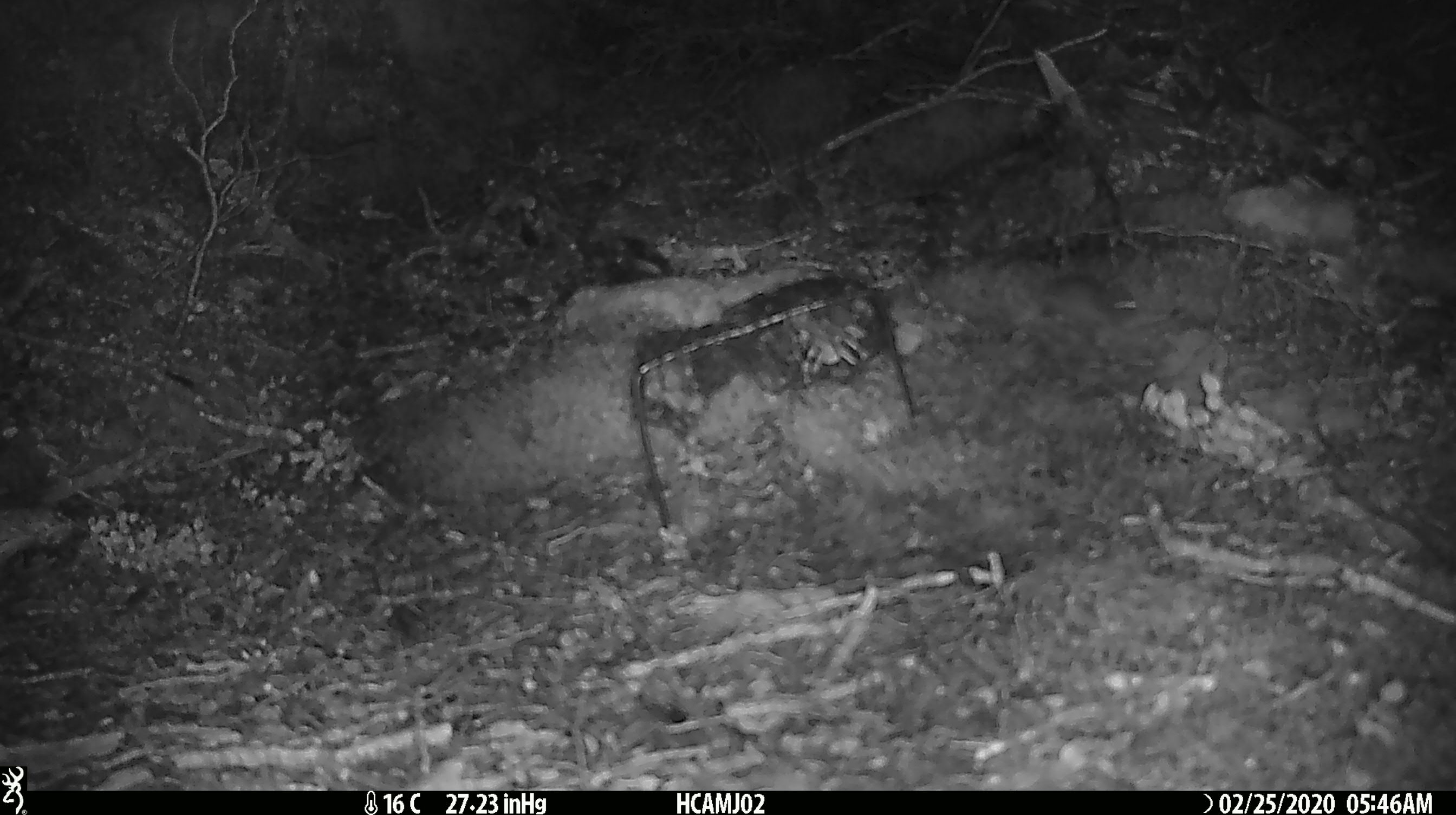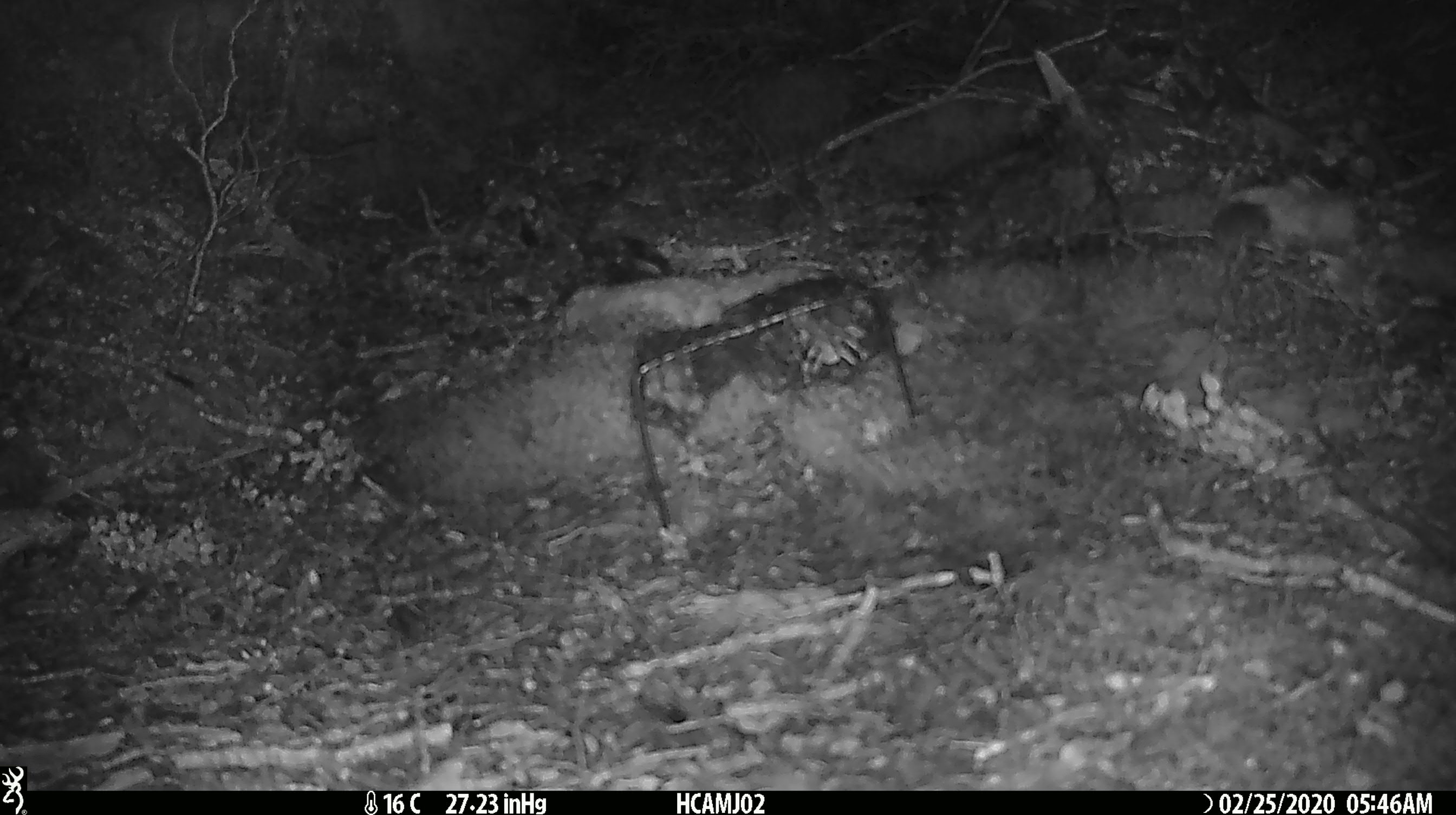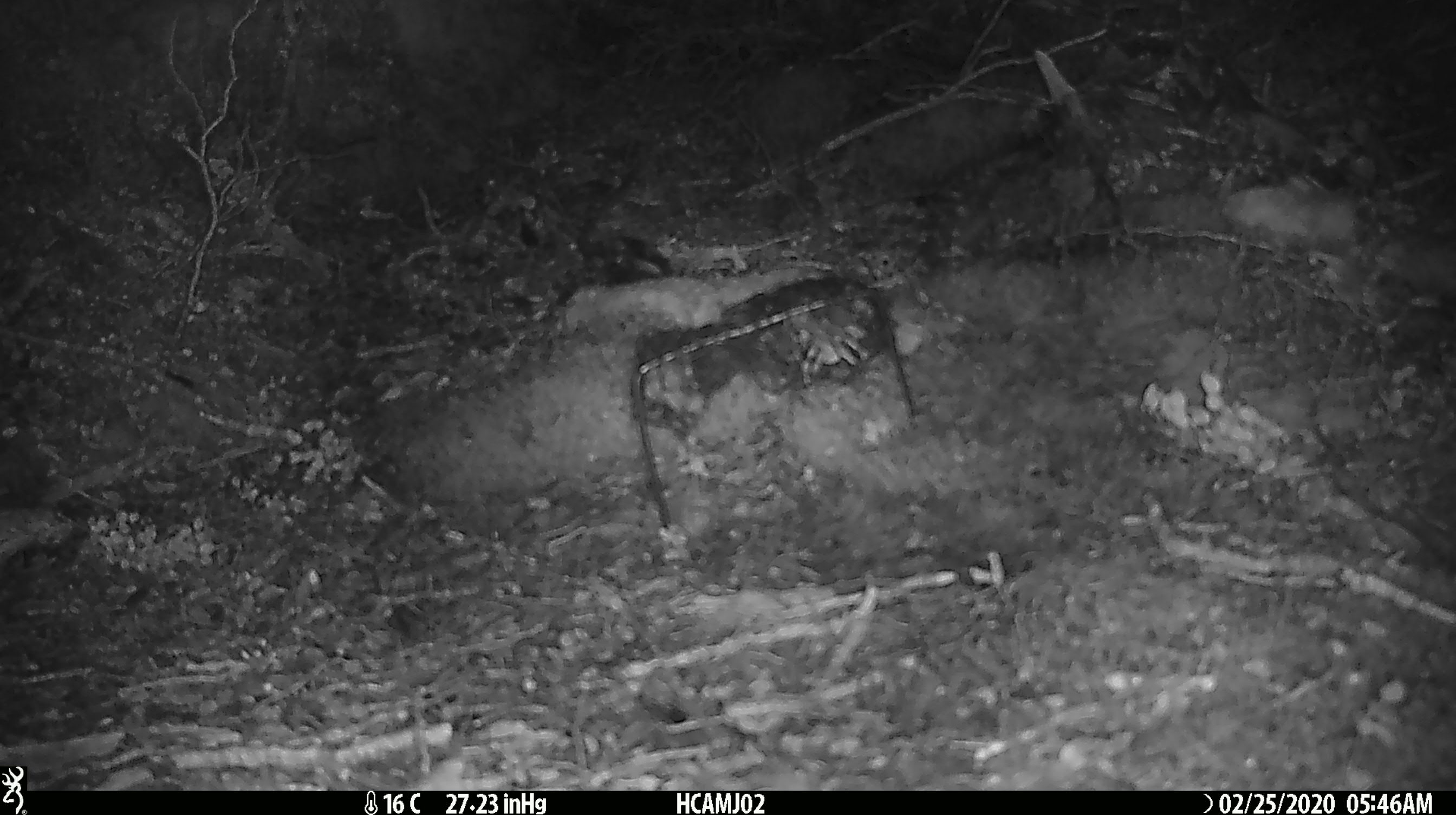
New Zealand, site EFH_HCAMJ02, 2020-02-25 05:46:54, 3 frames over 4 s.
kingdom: Animalia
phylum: Chordata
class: Mammalia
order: Rodentia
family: Muridae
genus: Mus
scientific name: Mus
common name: mouse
Mouse (Mus).